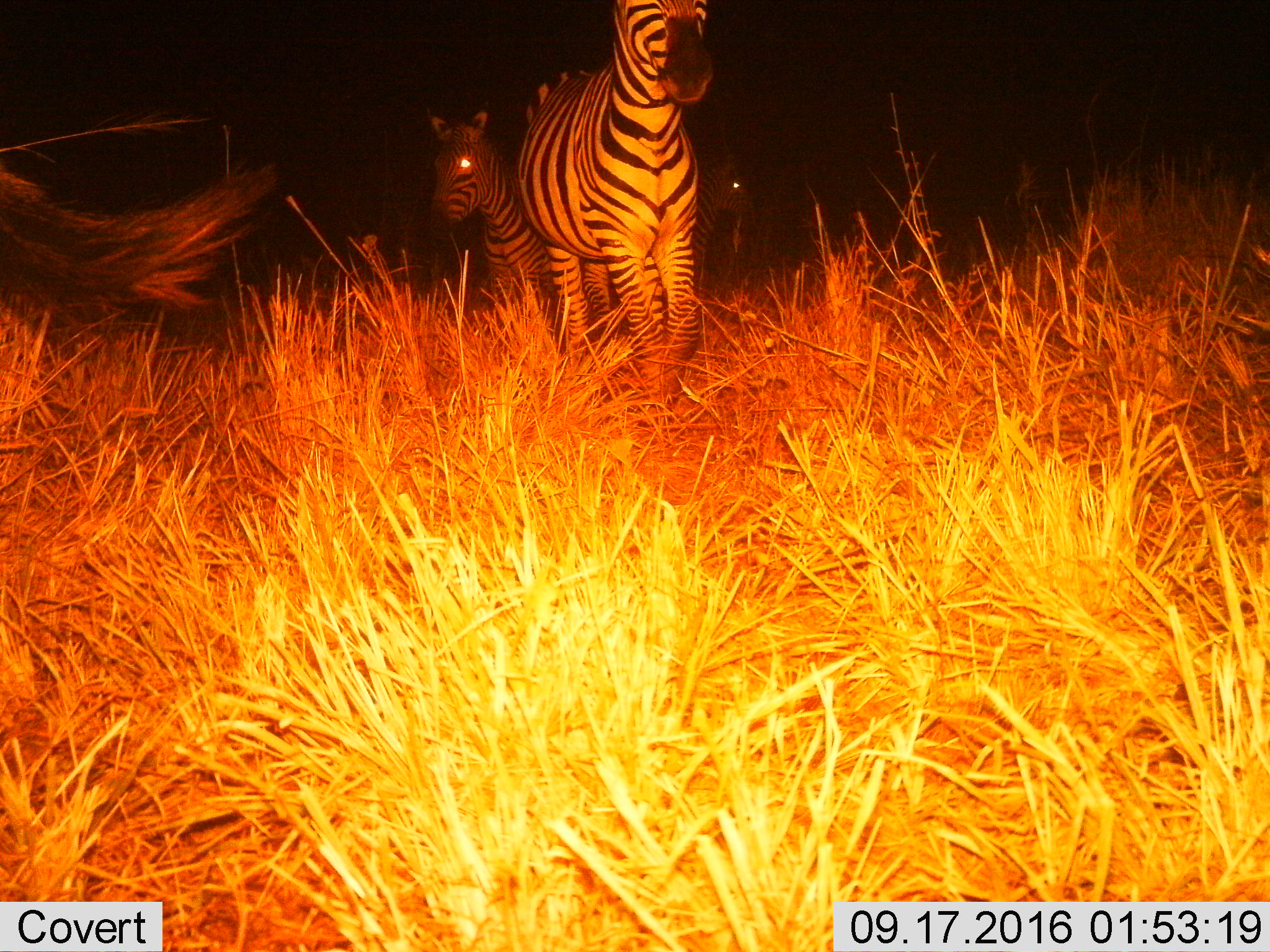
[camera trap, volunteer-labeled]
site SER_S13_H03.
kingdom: Animalia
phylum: Chordata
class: Mammalia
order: Perissodactyla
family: Equidae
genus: Equus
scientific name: Equus quagga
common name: plains zebra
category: zebraplains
Zebraplains (plains zebra) (Equus quagga), count 4. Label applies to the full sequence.